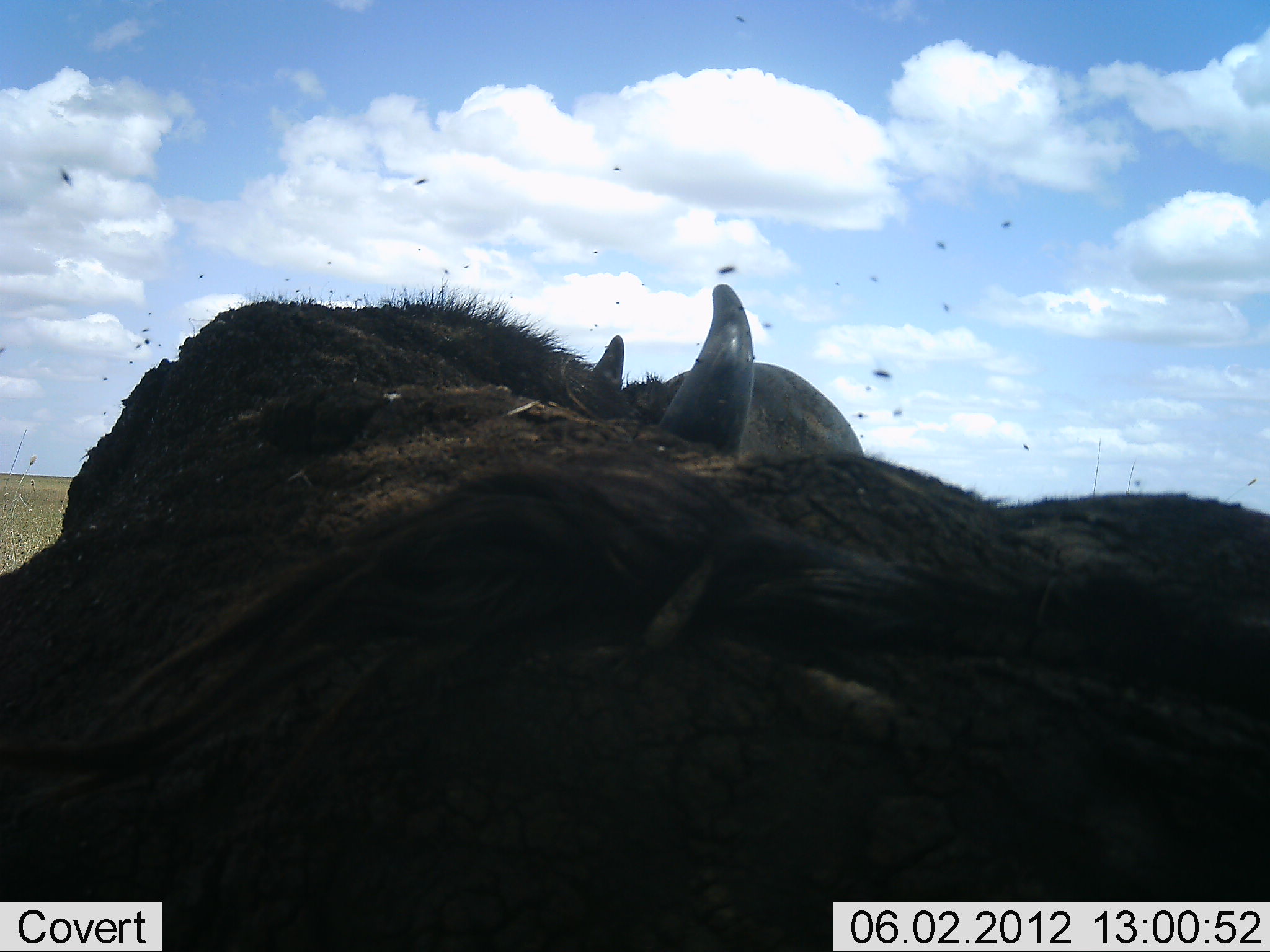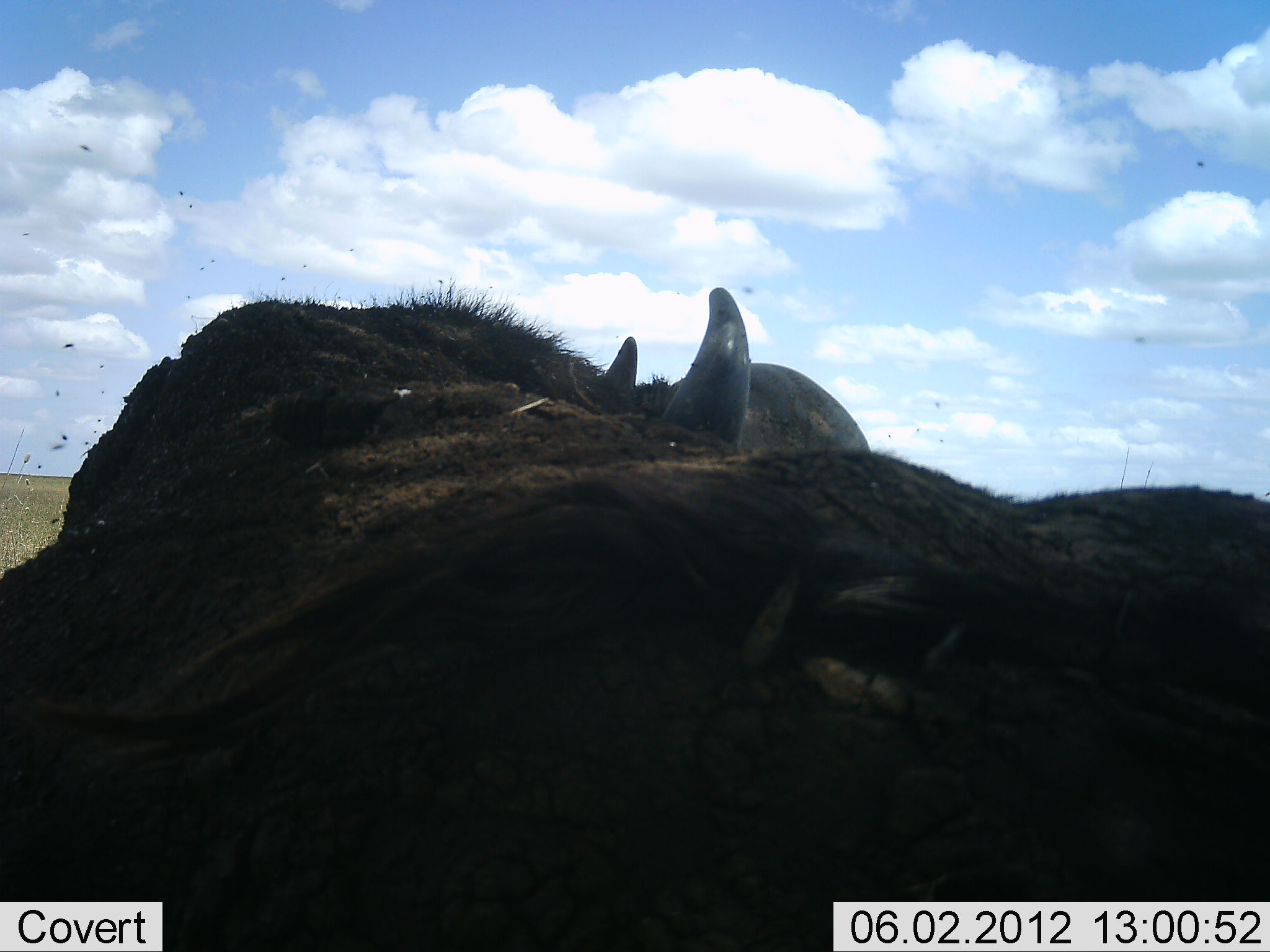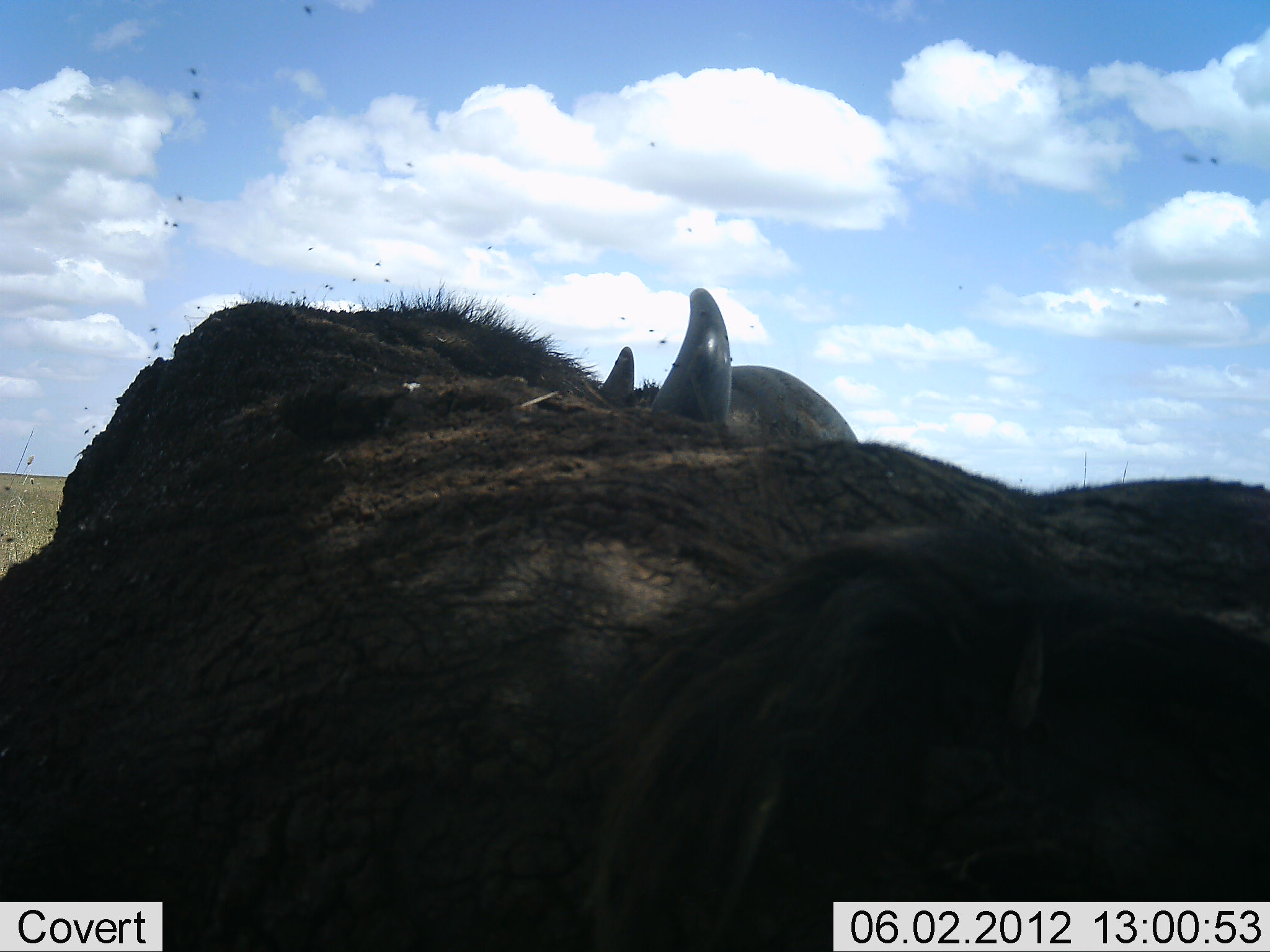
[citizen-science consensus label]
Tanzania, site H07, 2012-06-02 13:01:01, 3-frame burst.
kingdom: Animalia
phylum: Chordata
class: Mammalia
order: Artiodactyla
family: Bovidae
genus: Syncerus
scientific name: Syncerus caffer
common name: cape buffalo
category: buffalo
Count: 1.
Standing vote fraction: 40%.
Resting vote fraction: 60%.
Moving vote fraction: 0%.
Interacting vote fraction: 10%.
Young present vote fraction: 0%.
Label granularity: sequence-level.